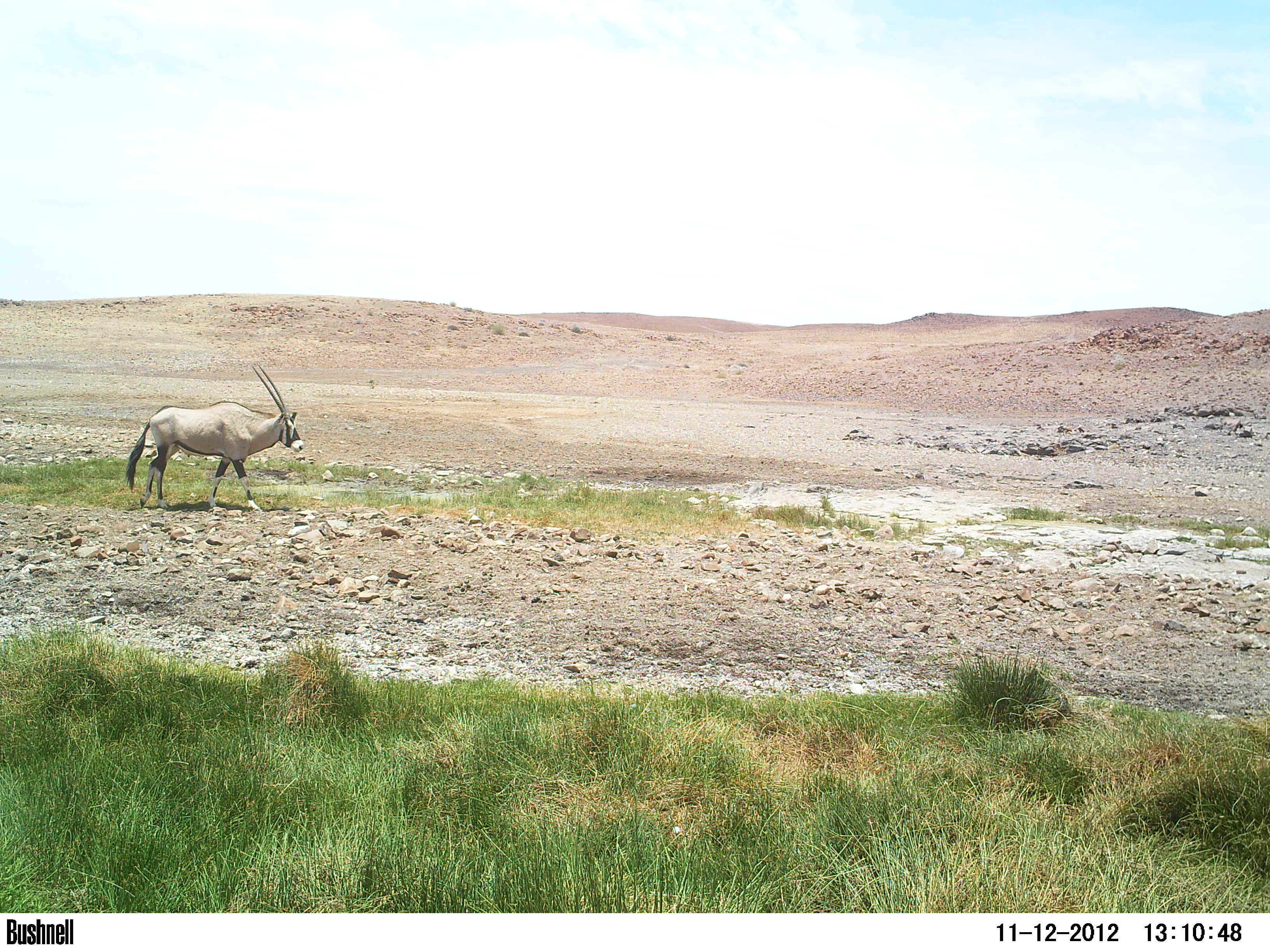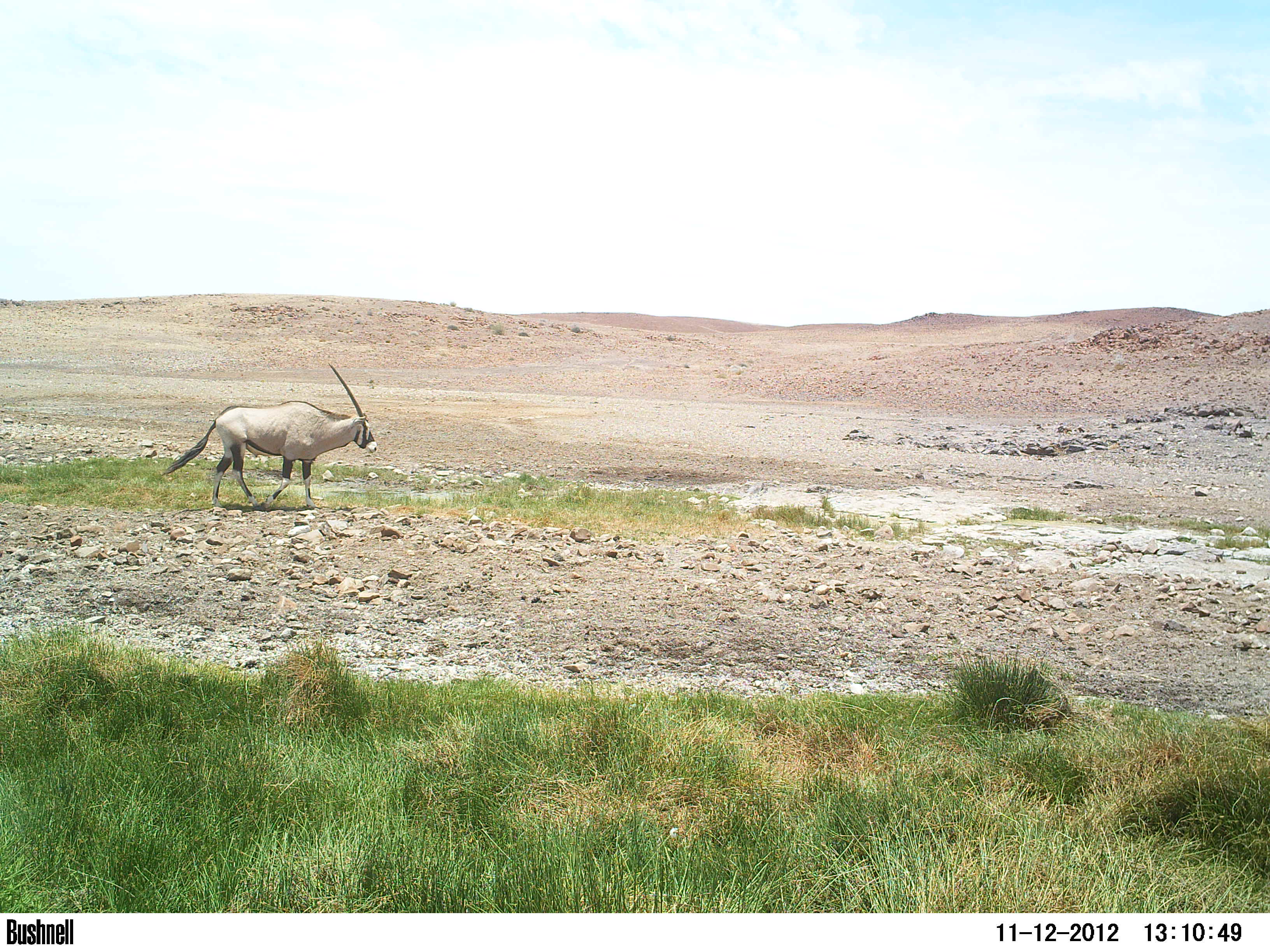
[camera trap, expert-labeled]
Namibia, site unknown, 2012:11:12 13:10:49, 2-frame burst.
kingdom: Animalia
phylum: Chordata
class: Mammalia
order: Artiodactyla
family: Bovidae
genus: Oryx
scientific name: Oryx gazella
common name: gemsbok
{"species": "Oryx gazella (gemsbok)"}